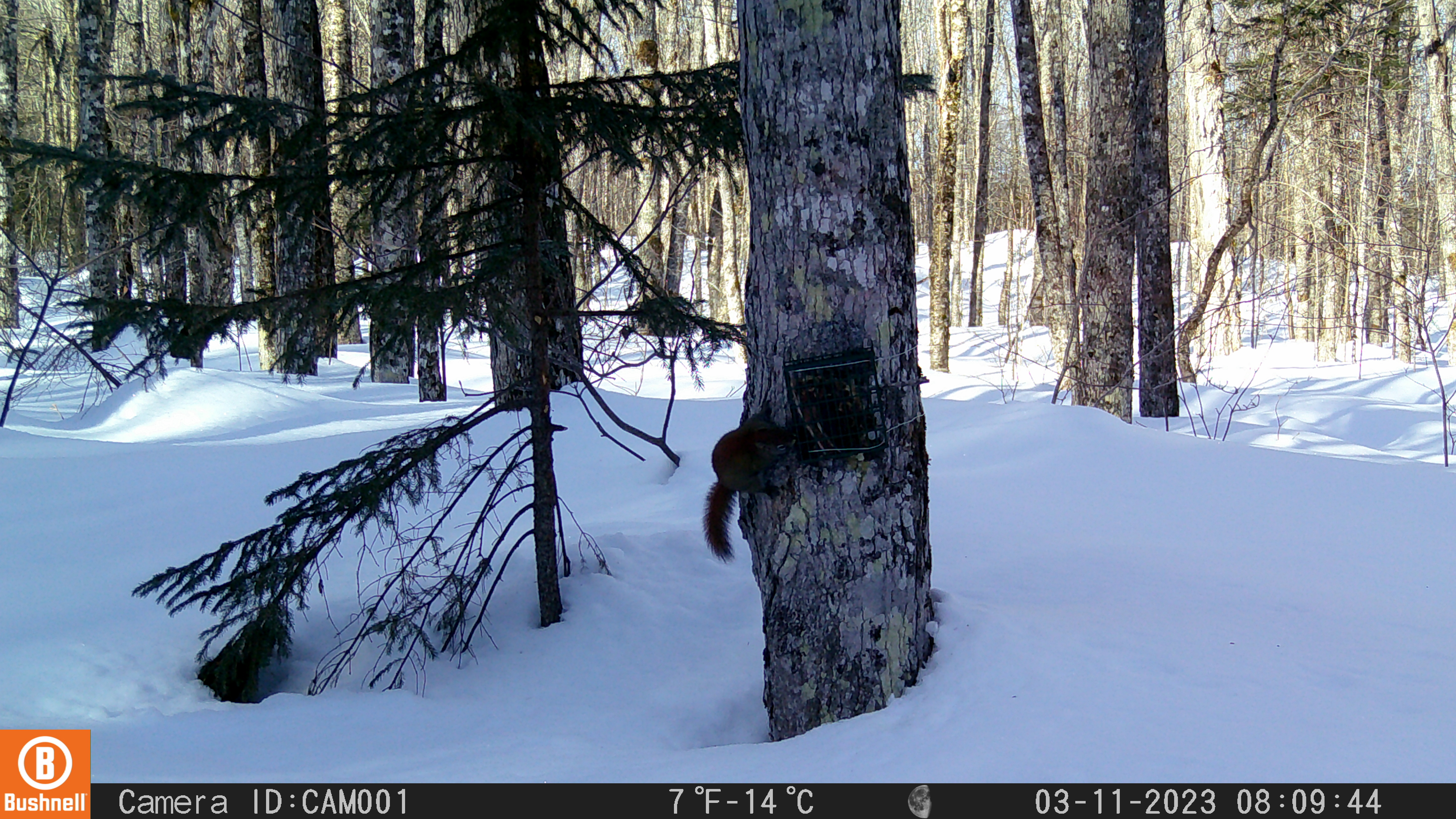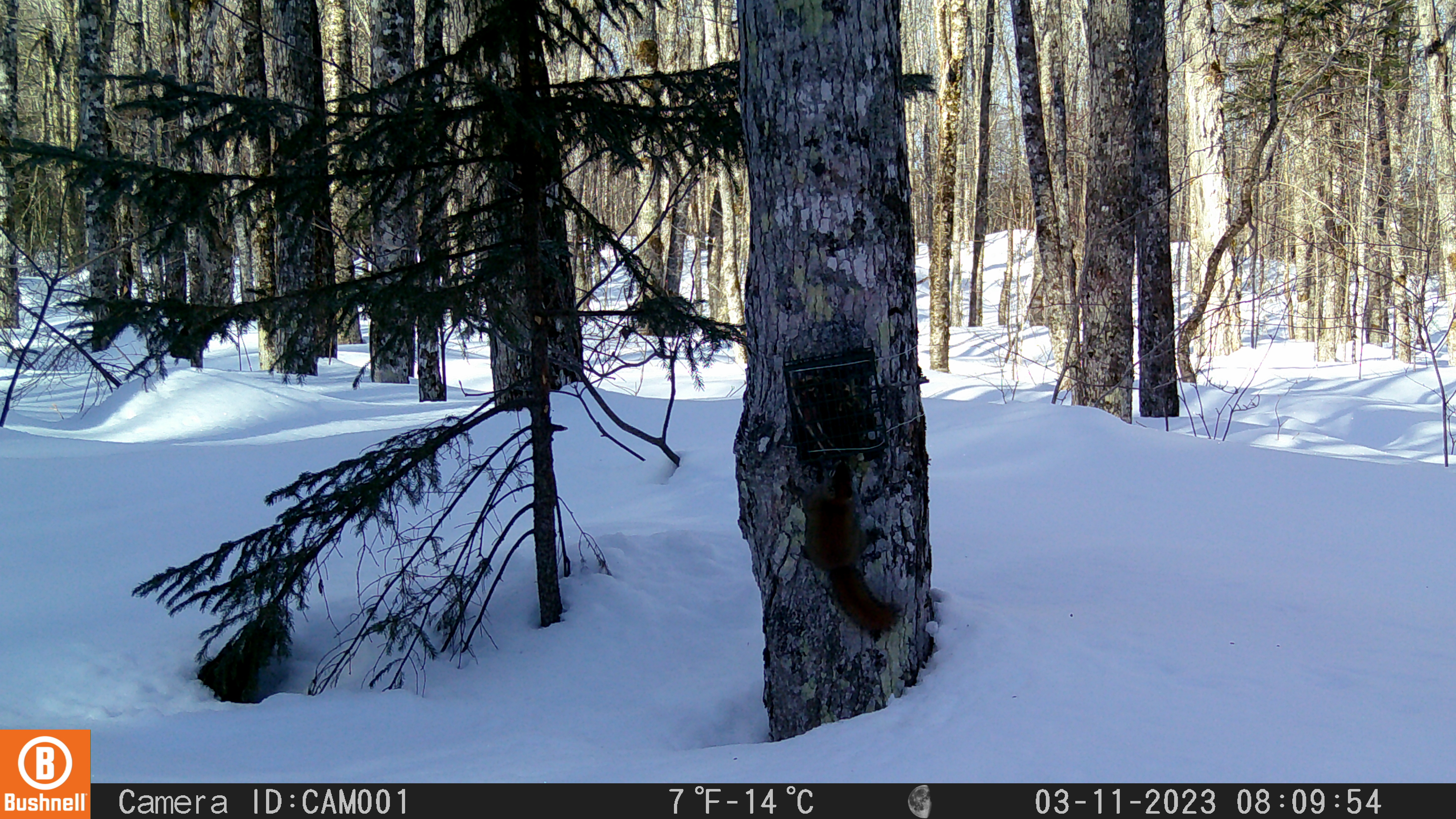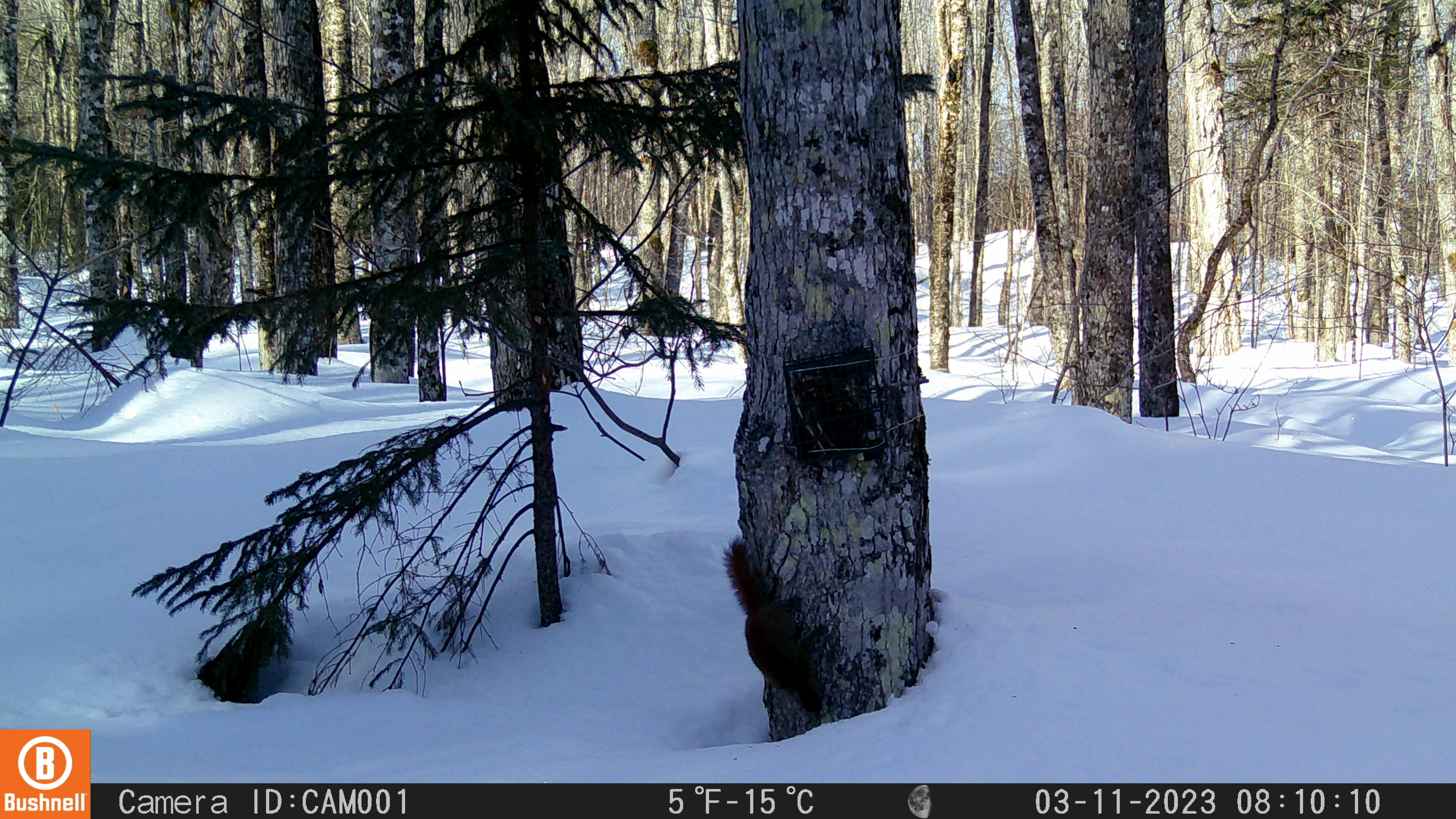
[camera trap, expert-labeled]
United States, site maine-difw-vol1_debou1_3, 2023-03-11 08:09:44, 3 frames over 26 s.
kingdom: Animalia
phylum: Chordata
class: Mammalia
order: Rodentia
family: Sciuridae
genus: Tamiasciurus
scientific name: Tamiasciurus hudsonicus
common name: red squirrel